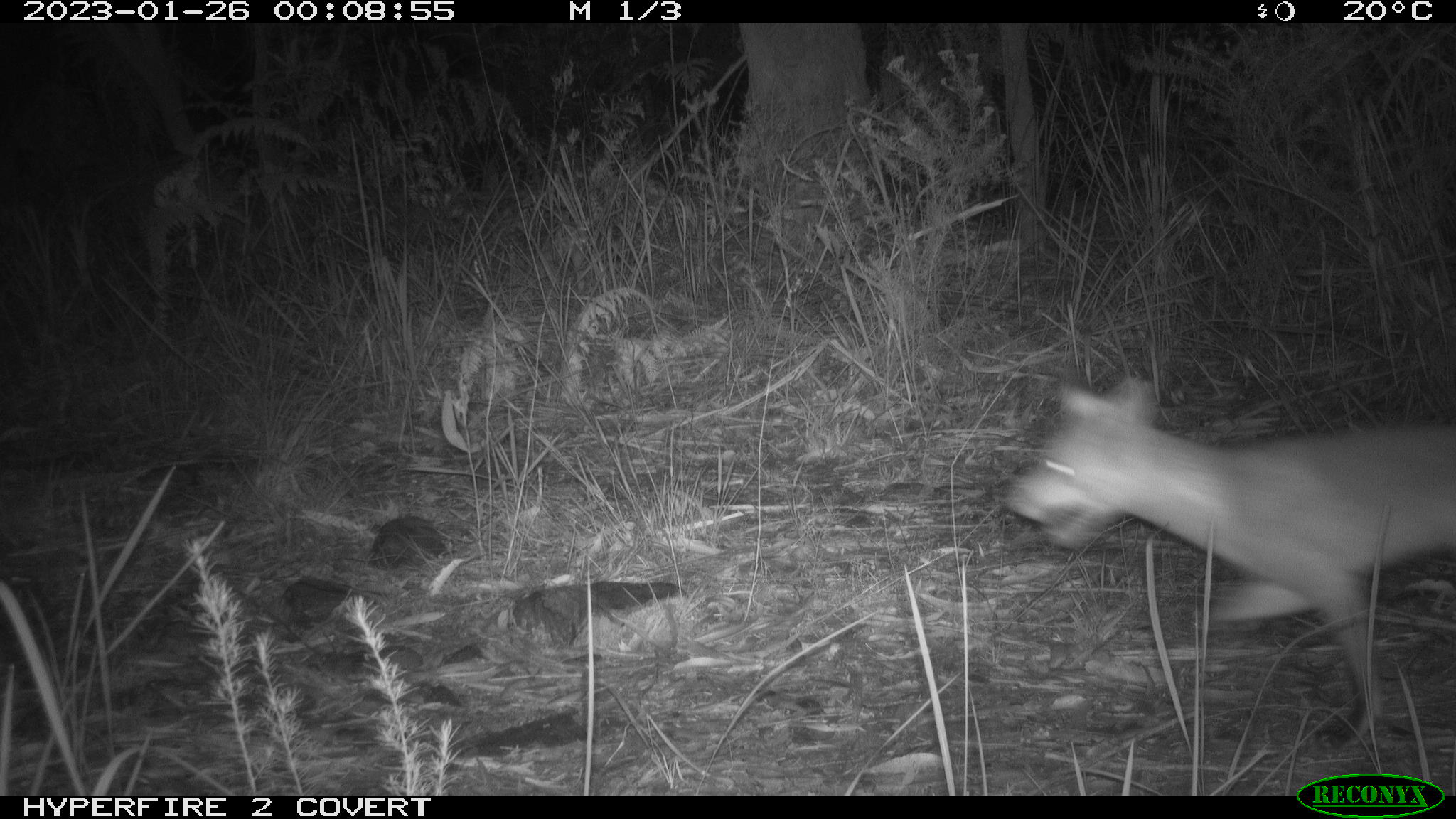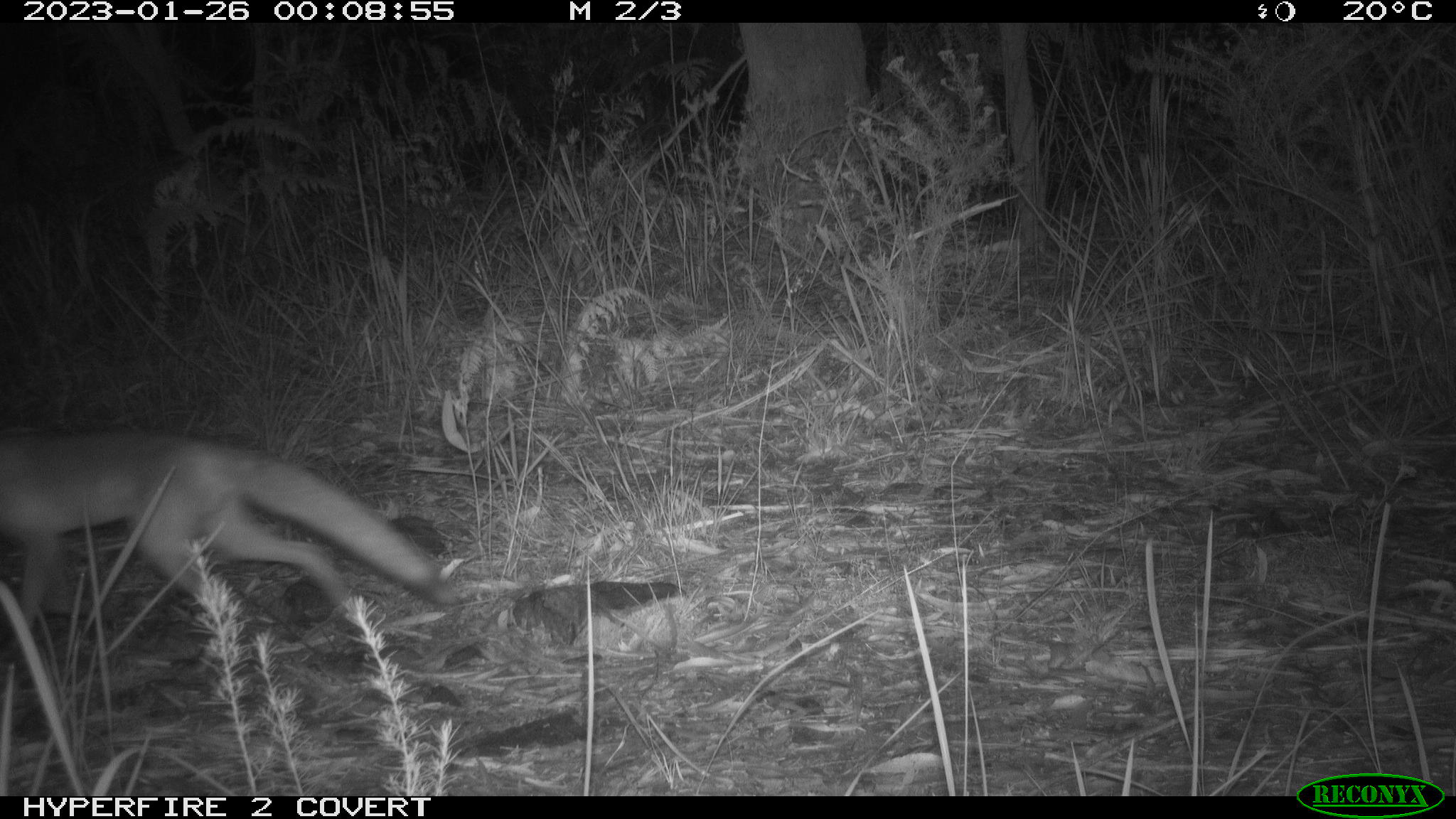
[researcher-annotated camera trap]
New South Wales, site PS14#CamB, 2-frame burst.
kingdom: Animalia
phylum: Chordata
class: Mammalia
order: Carnivora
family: Canidae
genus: Vulpes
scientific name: Vulpes vulpes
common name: red fox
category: fox